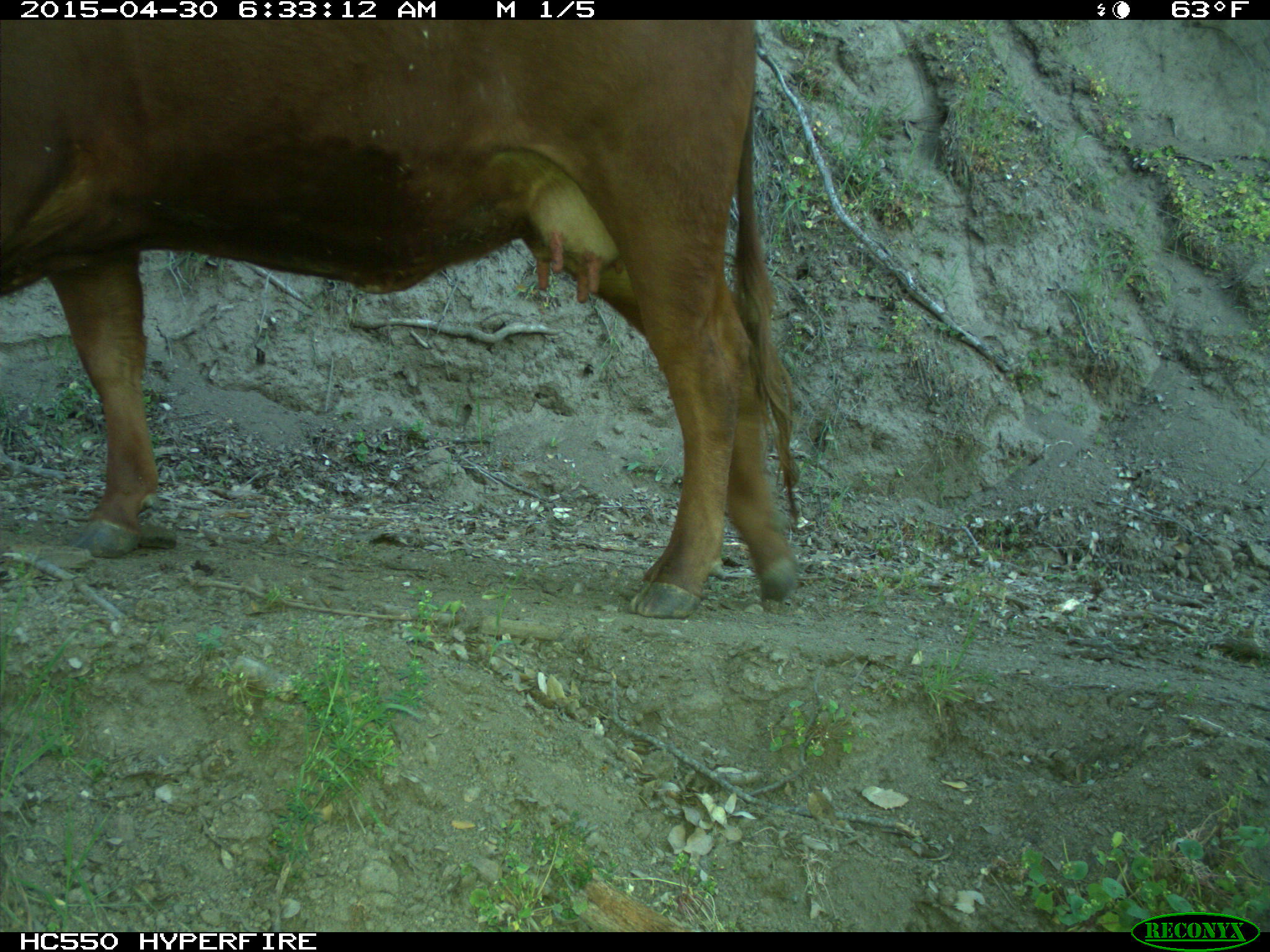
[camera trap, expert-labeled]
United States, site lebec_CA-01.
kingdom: Animalia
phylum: Chordata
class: Mammalia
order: Artiodactyla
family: Bovidae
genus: Bos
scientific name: Bos taurus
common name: domestic cow